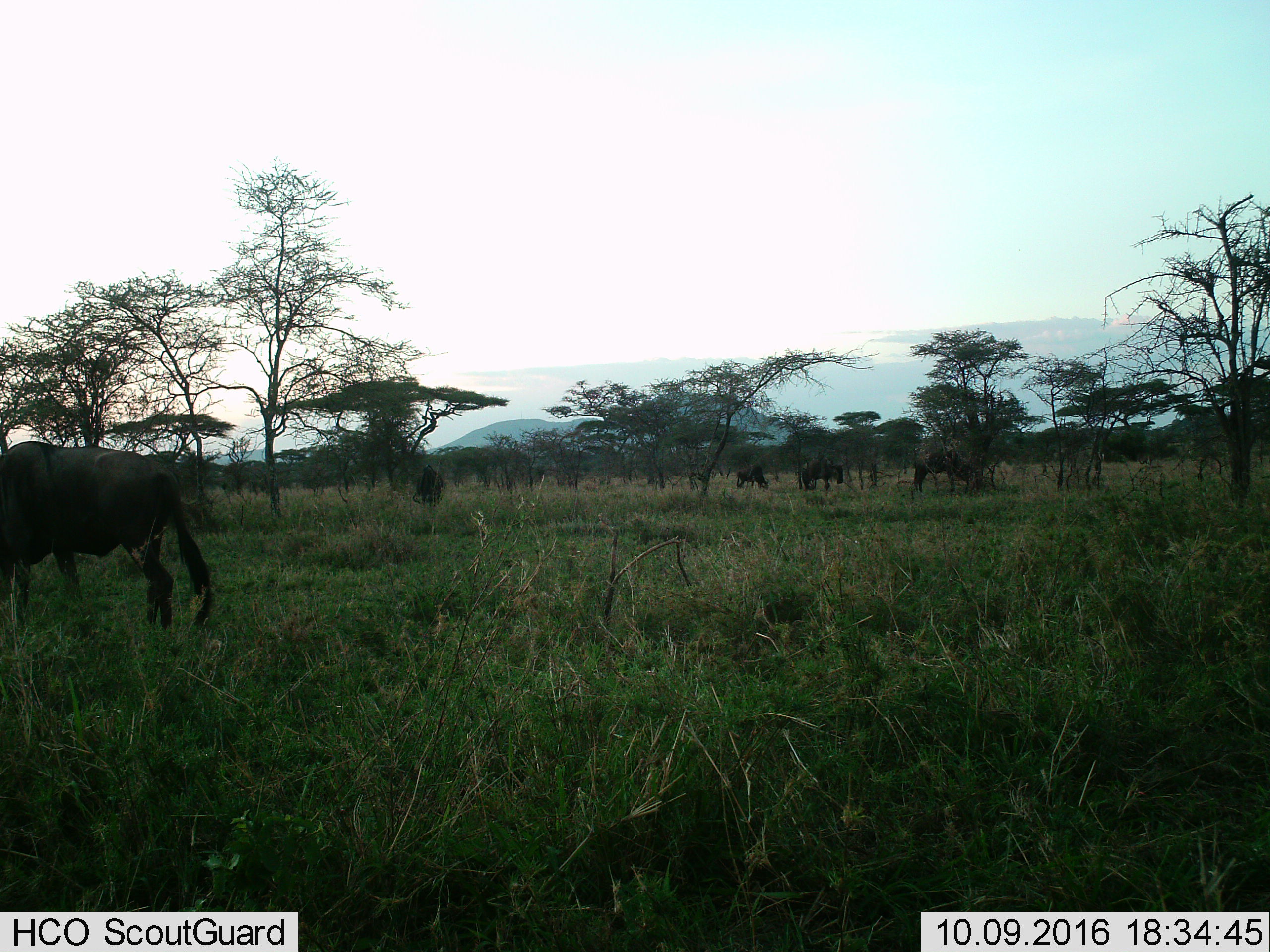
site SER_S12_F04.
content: unidentified animal